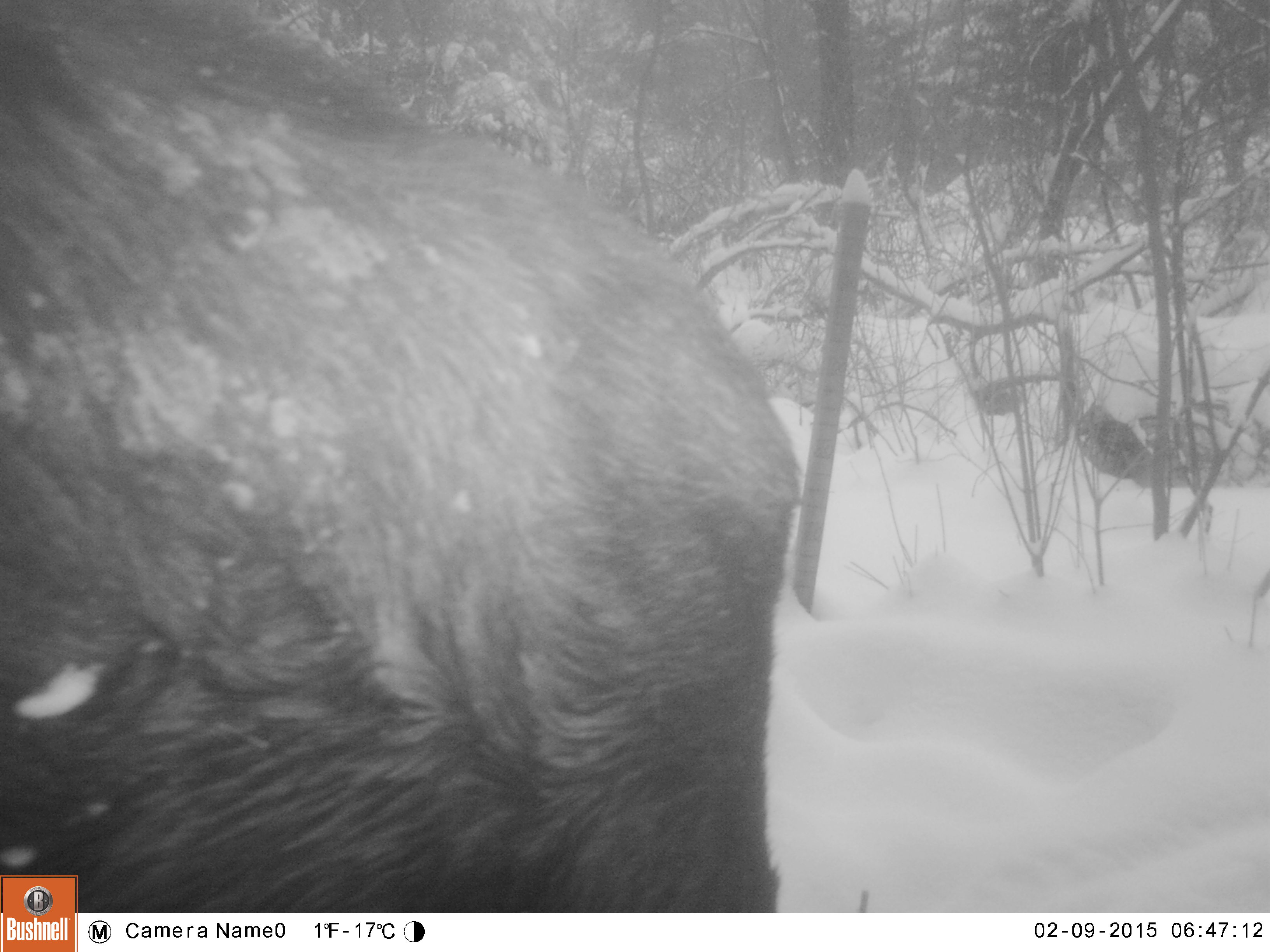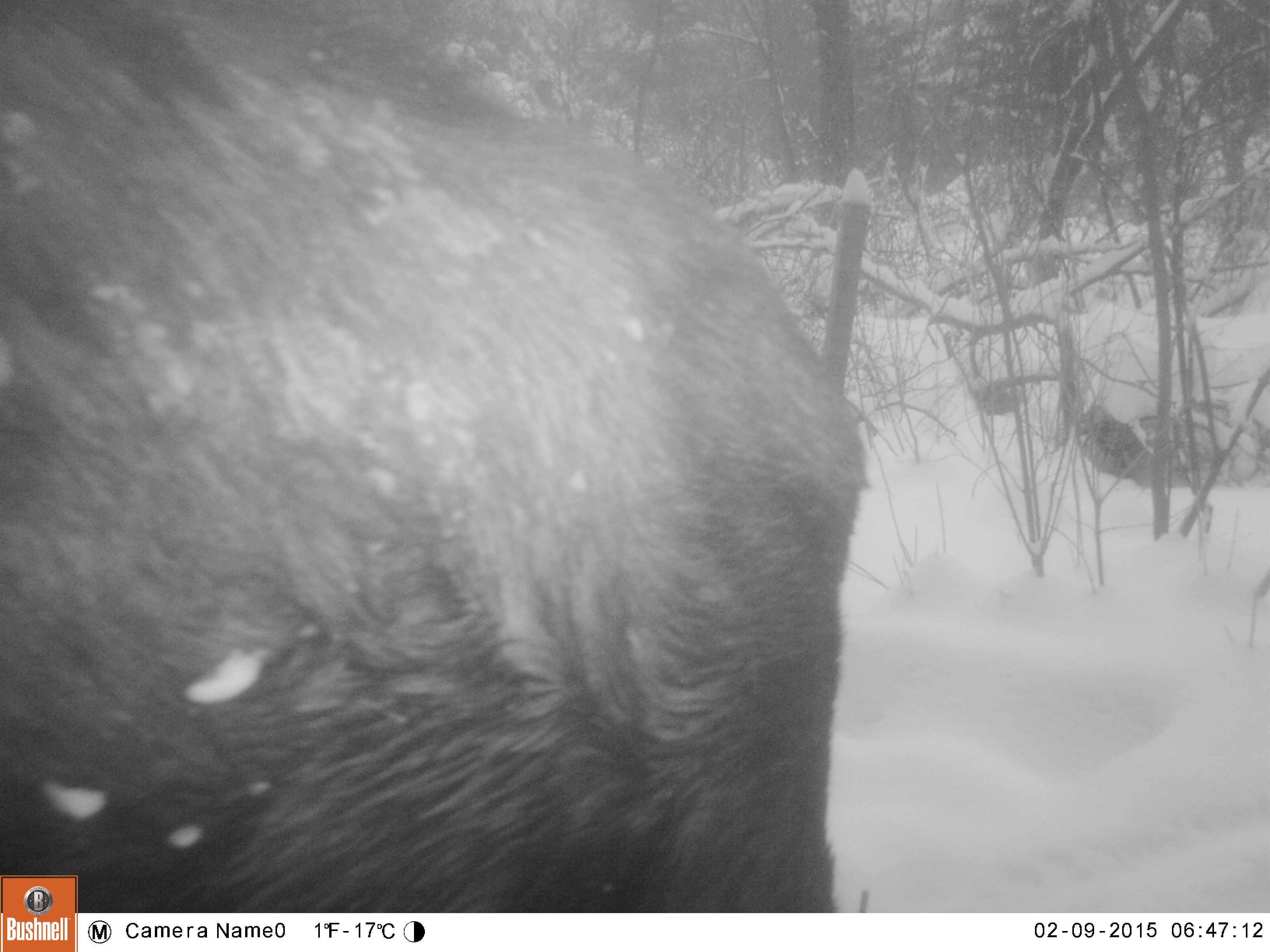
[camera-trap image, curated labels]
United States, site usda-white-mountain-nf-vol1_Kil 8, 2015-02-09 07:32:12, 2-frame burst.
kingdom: Animalia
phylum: Chordata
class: Mammalia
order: Artiodactyla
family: Cervidae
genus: Alces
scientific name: Alces alces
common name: moose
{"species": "moose (Alces alces)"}